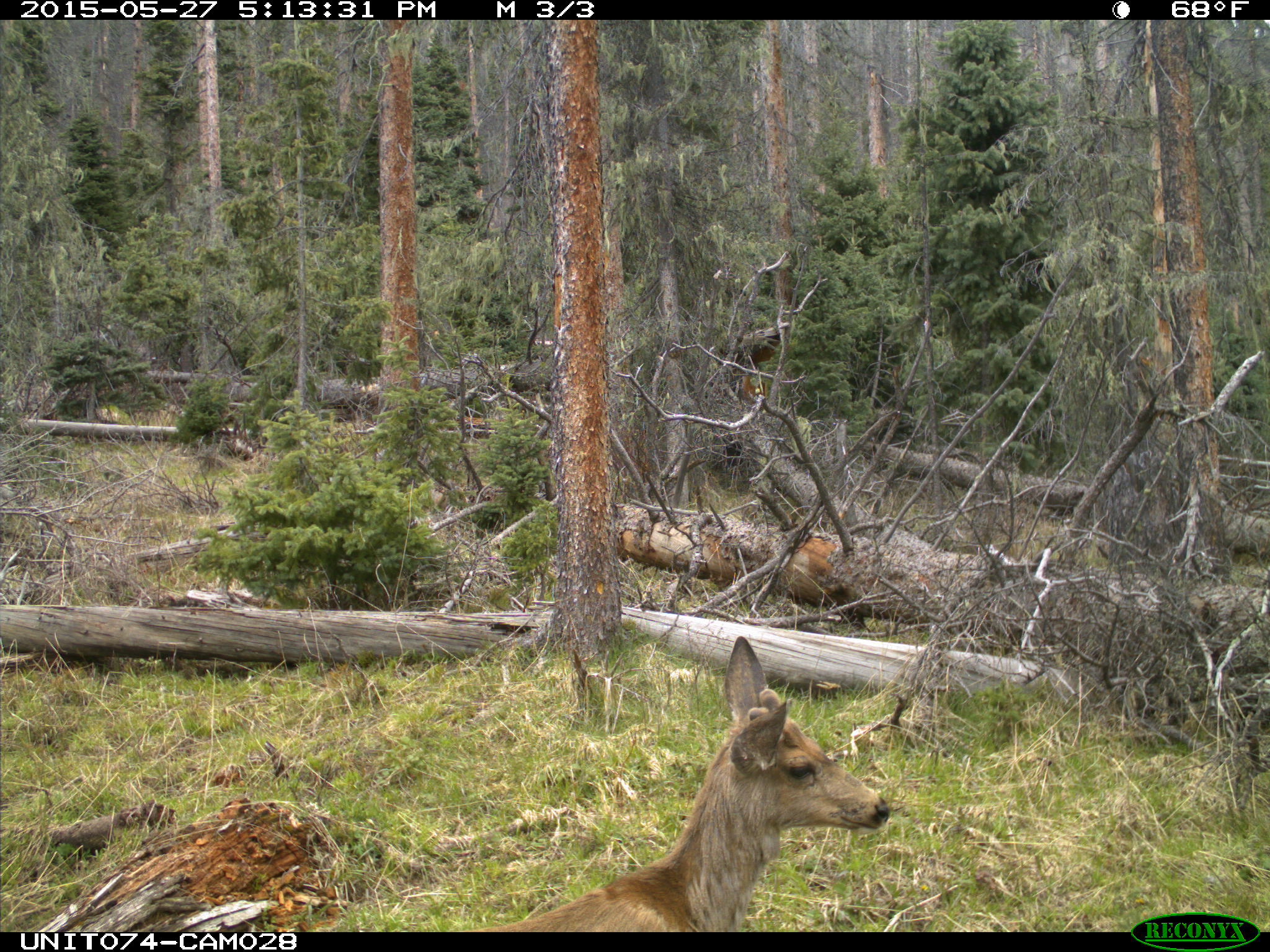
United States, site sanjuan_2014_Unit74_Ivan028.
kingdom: Animalia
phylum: Chordata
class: Mammalia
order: Artiodactyla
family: Cervidae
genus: Odocoileus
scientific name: Odocoileus hemionus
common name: mule deer